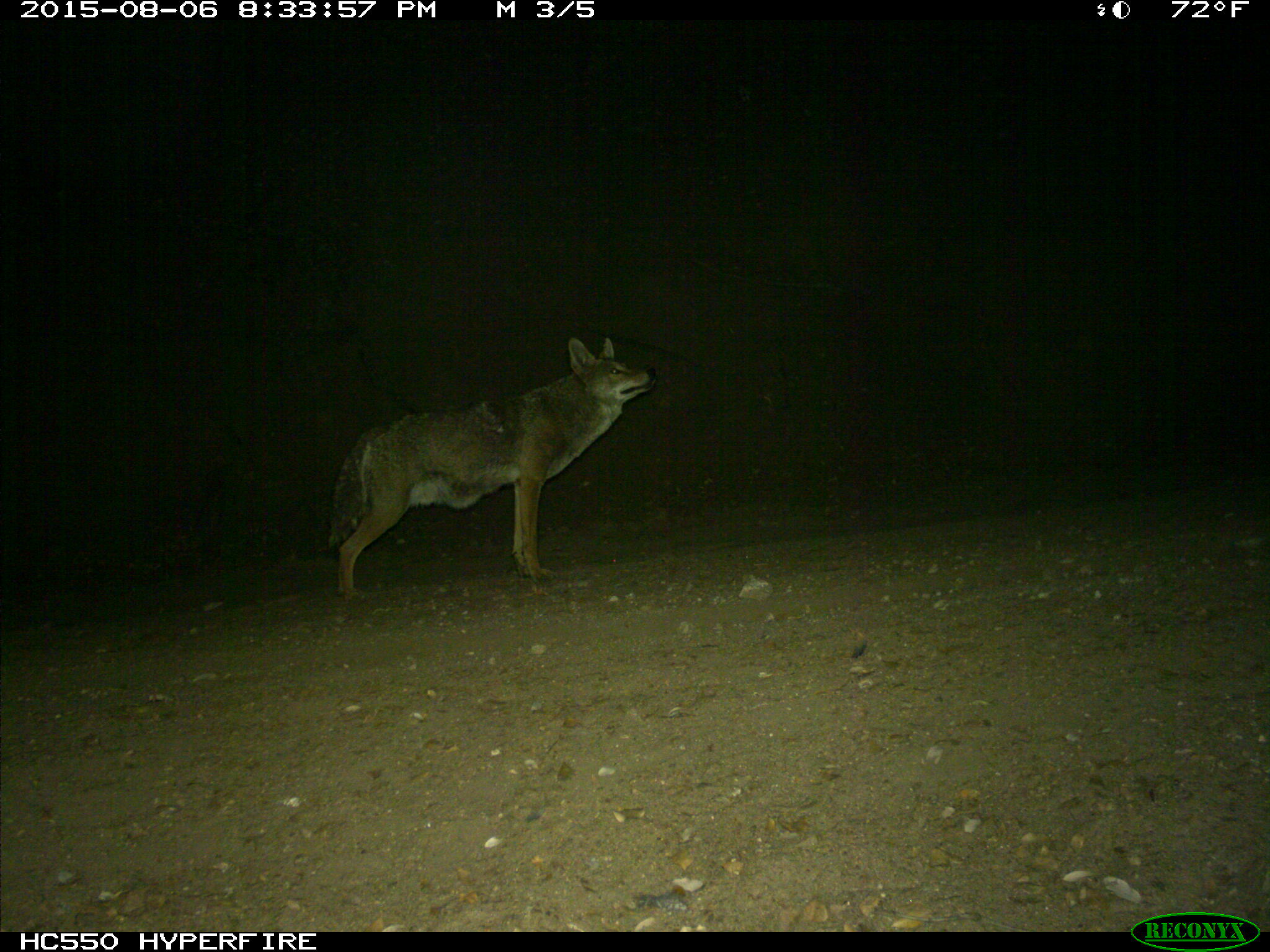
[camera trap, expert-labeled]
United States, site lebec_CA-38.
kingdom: Animalia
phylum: Chordata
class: Mammalia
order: Carnivora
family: Canidae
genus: Canis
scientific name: Canis latrans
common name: coyote